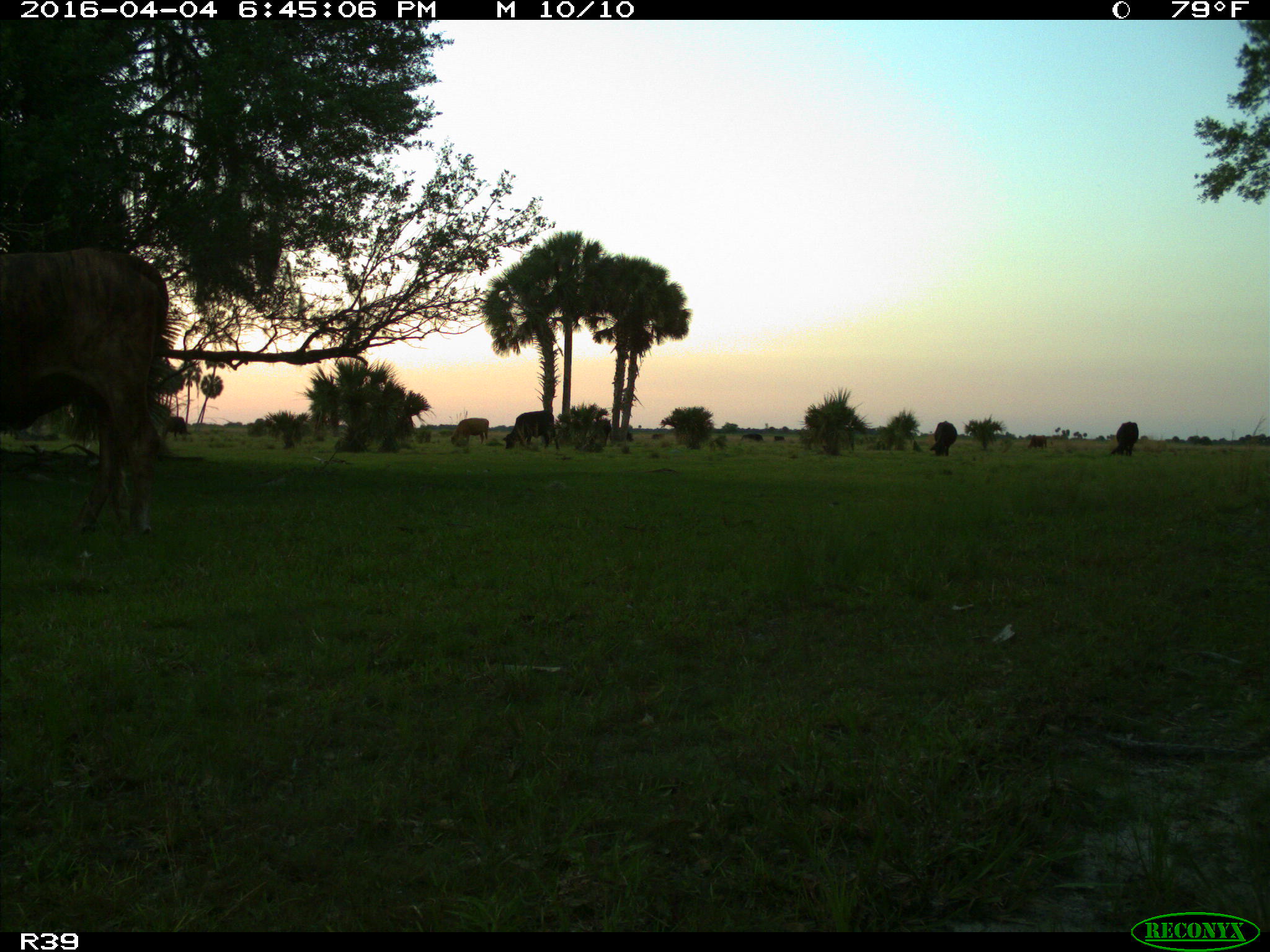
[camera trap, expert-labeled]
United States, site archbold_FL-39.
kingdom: Animalia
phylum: Chordata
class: Mammalia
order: Artiodactyla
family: Bovidae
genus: Bos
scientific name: Bos taurus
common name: domestic cow